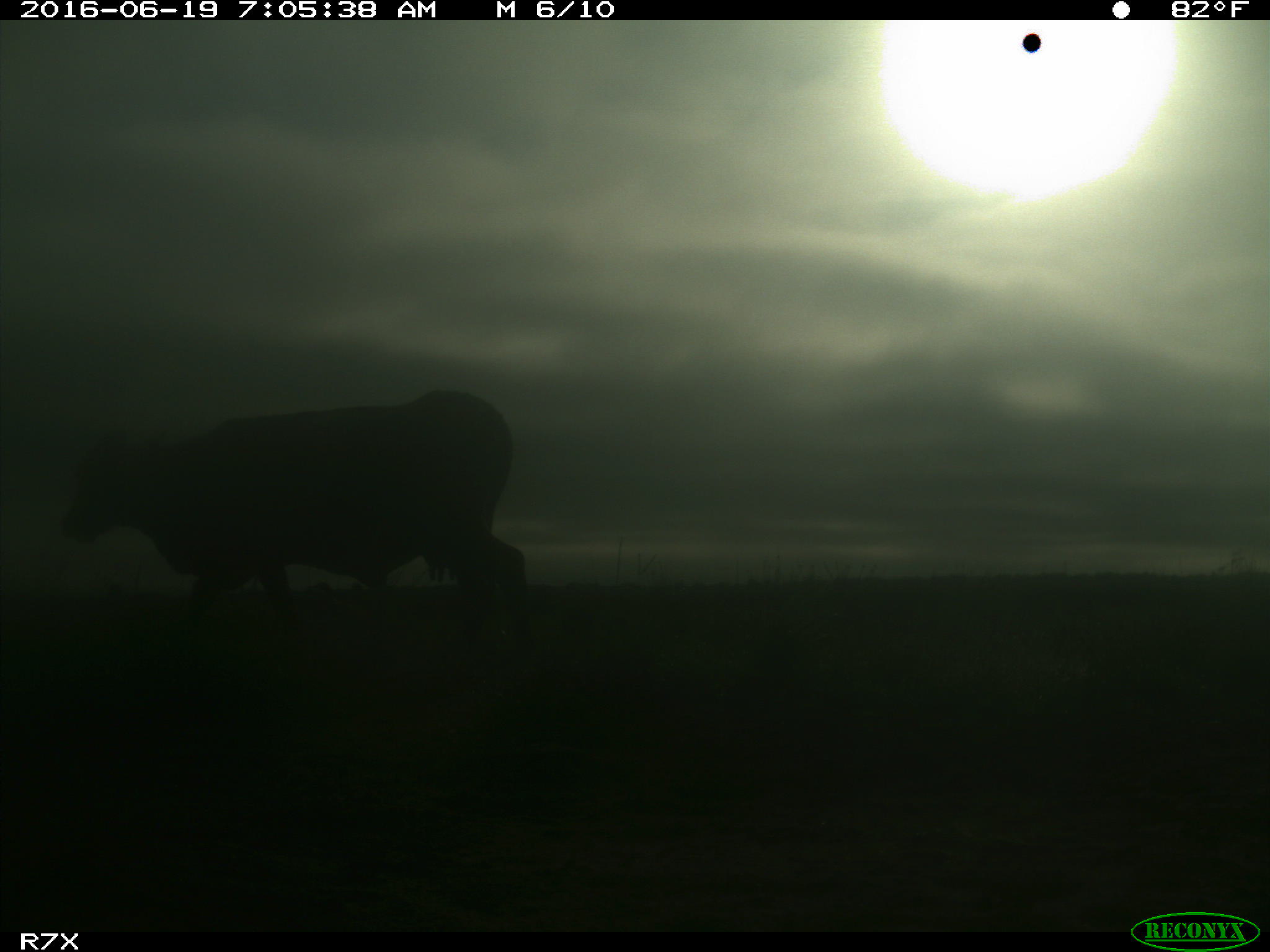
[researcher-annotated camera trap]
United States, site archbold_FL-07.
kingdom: Animalia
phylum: Chordata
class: Mammalia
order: Artiodactyla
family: Bovidae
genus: Bos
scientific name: Bos taurus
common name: domestic cow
Bos taurus (domestic cow).